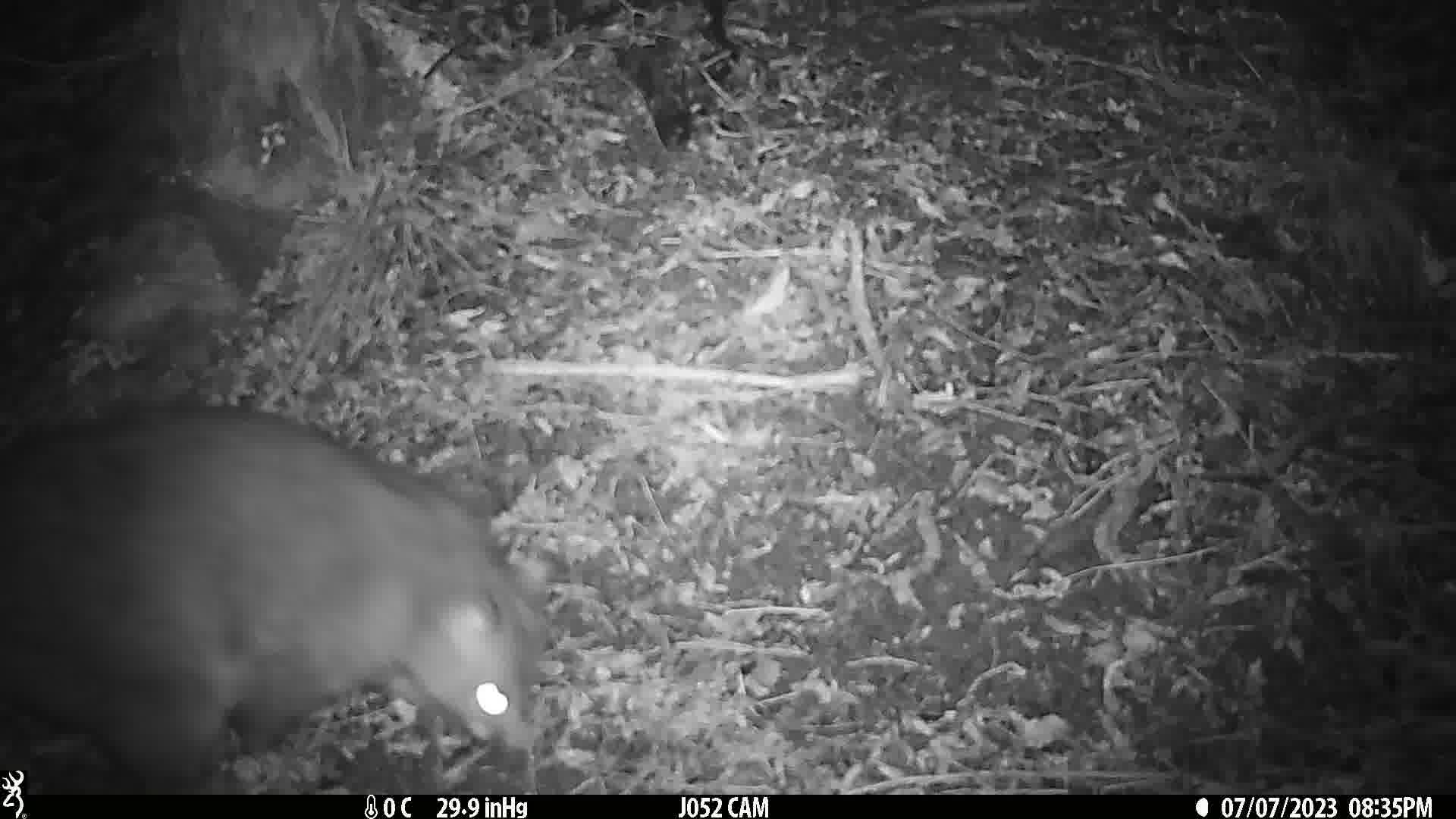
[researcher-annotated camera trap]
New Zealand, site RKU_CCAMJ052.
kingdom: Animalia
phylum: Chordata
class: Mammalia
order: Diprotodontia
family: Phalangeridae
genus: Trichosurus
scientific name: Trichosurus vulpecula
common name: common brushtail possum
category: possum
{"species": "possum (common brushtail possum) (Trichosurus vulpecula)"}